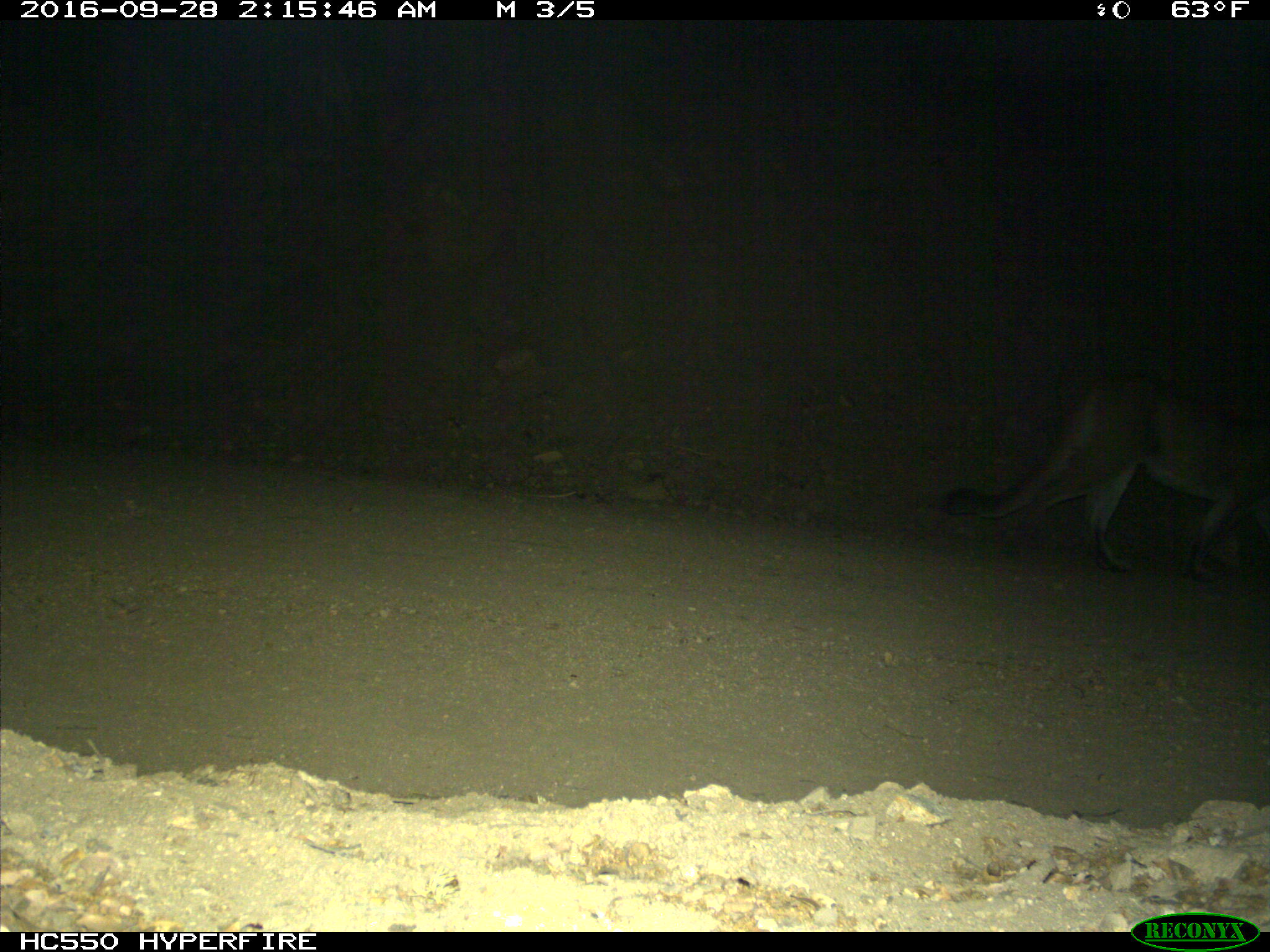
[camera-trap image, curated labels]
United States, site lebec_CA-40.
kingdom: Animalia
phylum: Chordata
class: Mammalia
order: Carnivora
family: Felidae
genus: Puma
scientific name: Puma concolor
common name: mountain lion